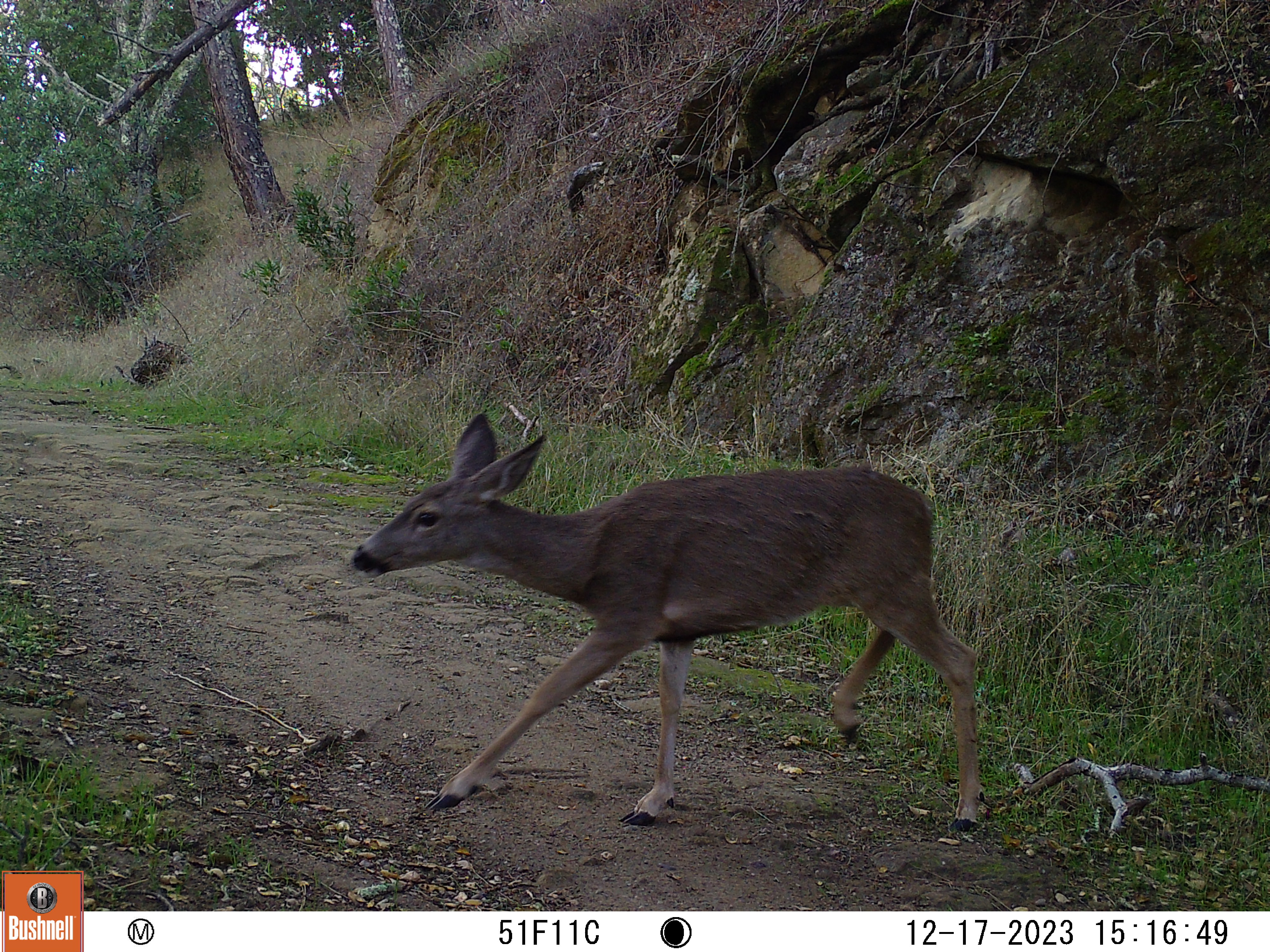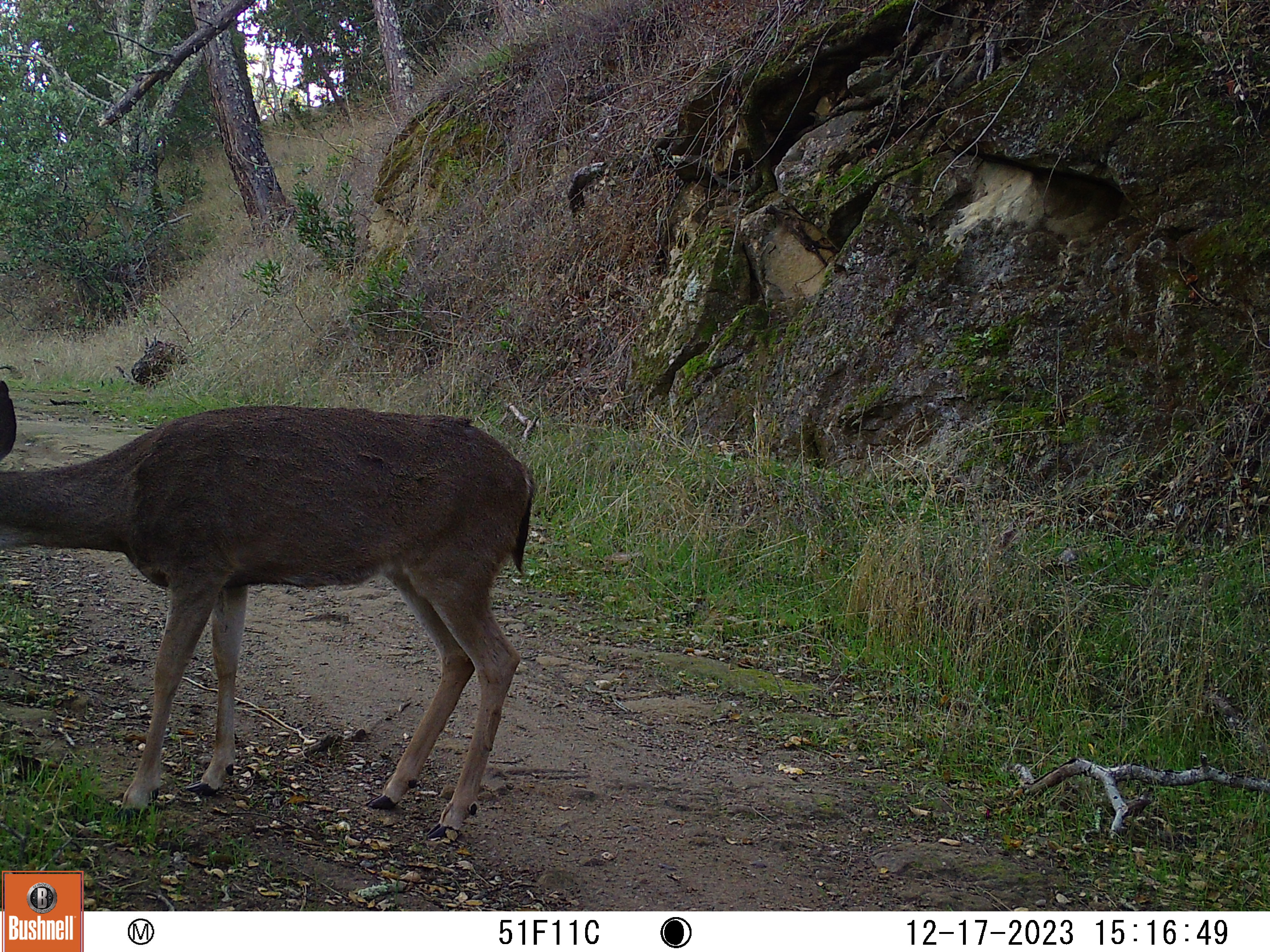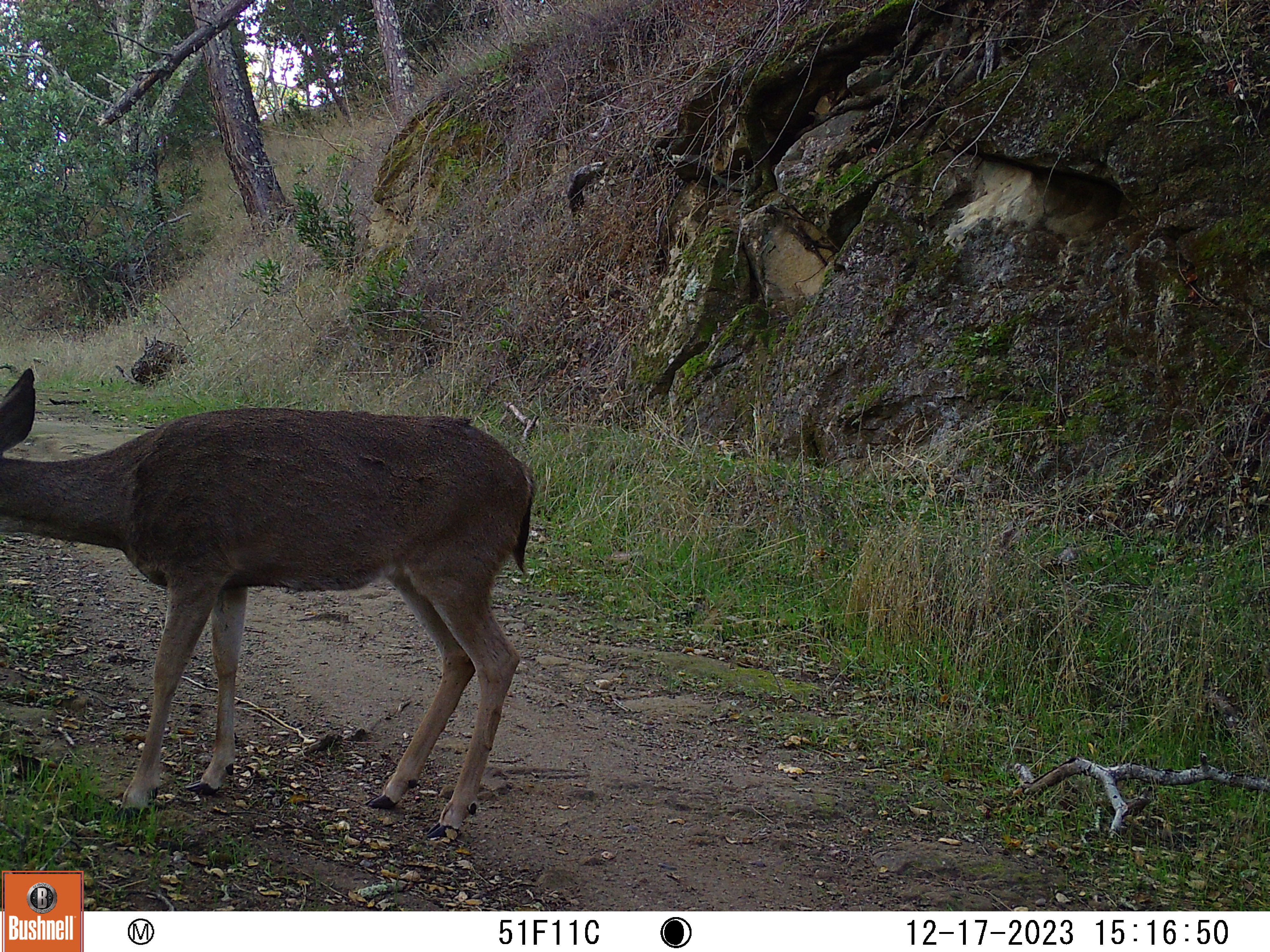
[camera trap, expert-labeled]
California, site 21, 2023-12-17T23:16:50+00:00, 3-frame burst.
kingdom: Animalia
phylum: Chordata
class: Mammalia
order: Artiodactyla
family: Cervidae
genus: Odocoileus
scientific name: Odocoileus hemionus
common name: mule deer